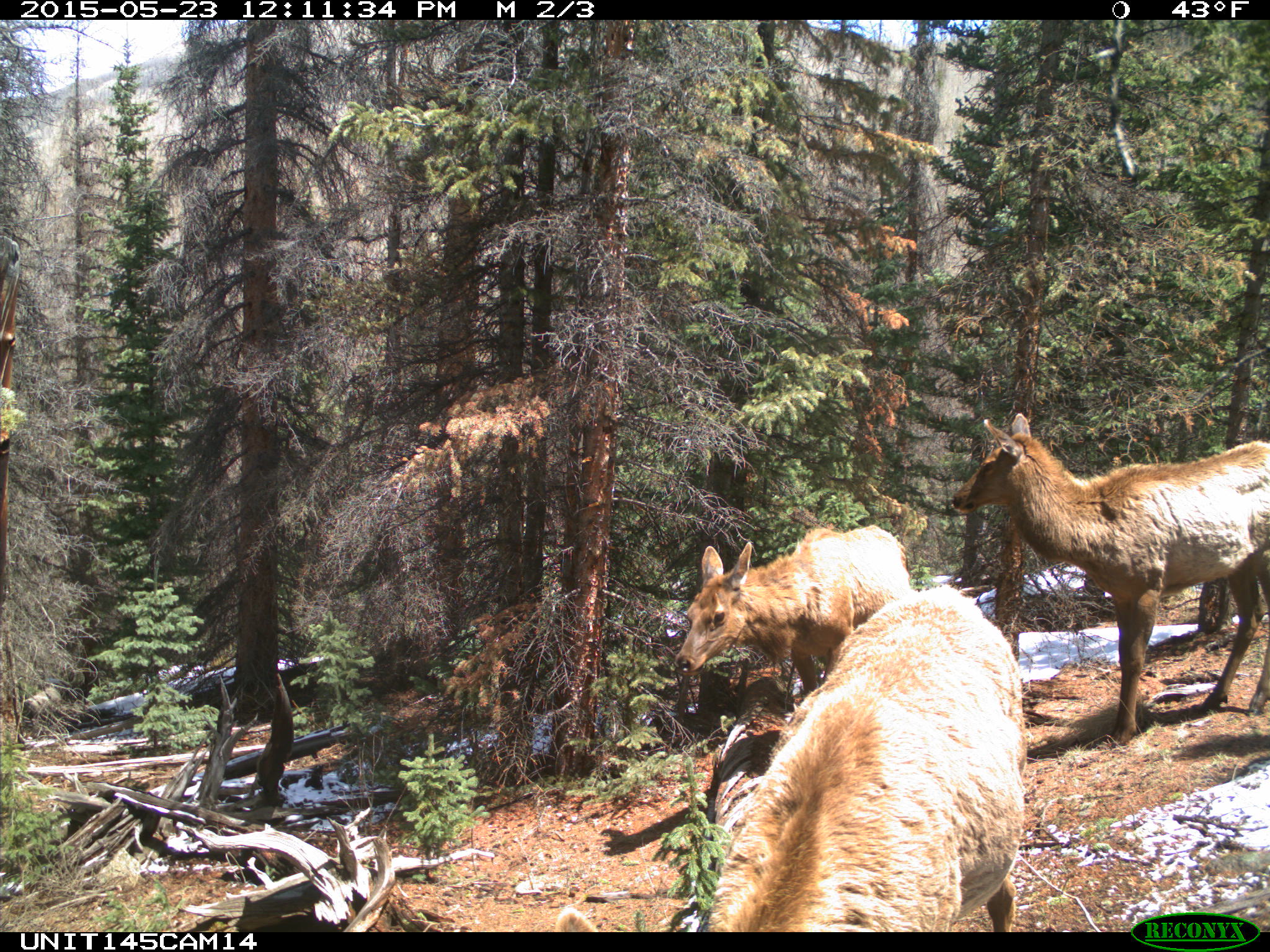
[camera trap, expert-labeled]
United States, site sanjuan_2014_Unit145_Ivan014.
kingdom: Animalia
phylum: Chordata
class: Mammalia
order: Artiodactyla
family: Cervidae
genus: Cervus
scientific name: Cervus elaphus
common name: red deer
Cervus elaphus (red deer).